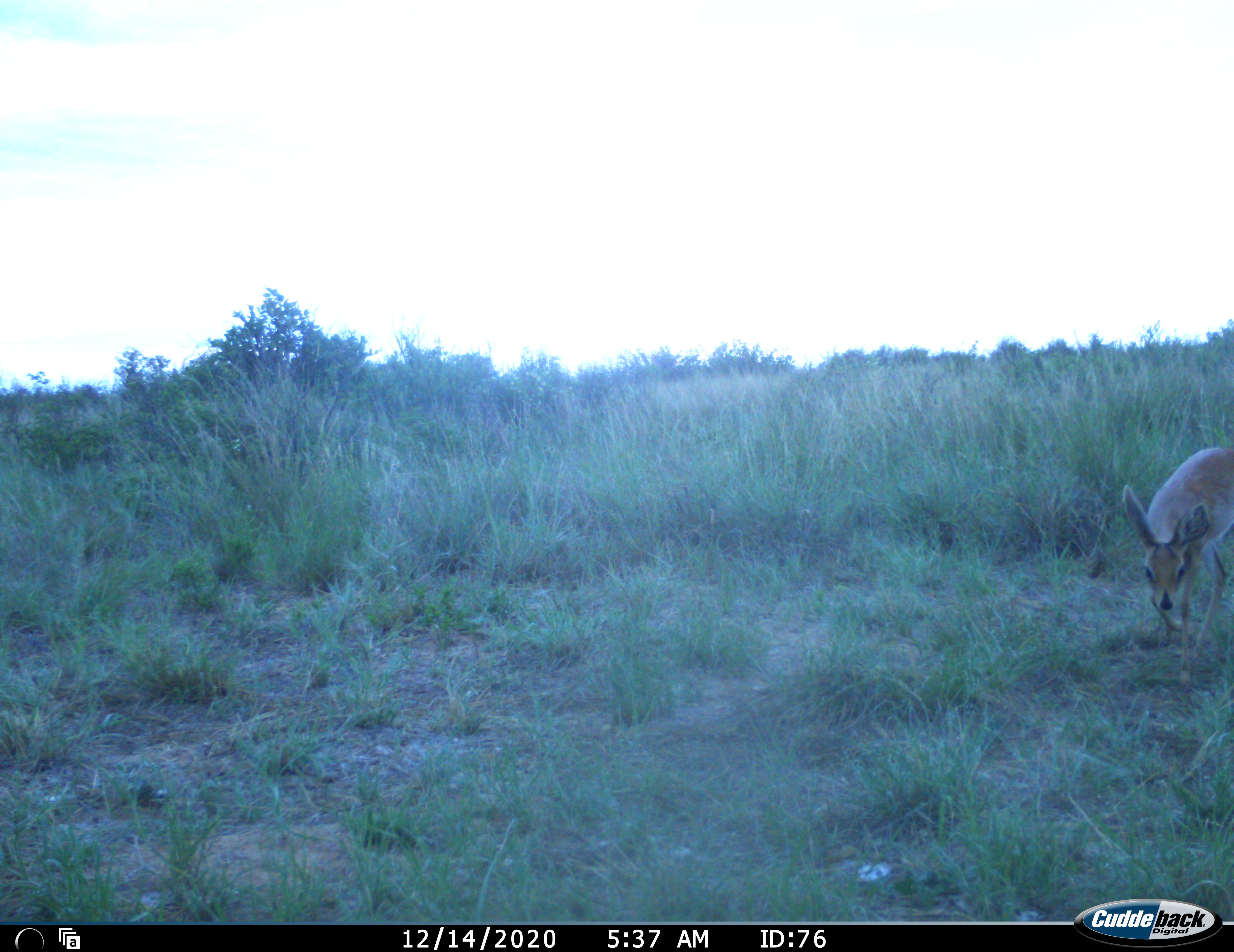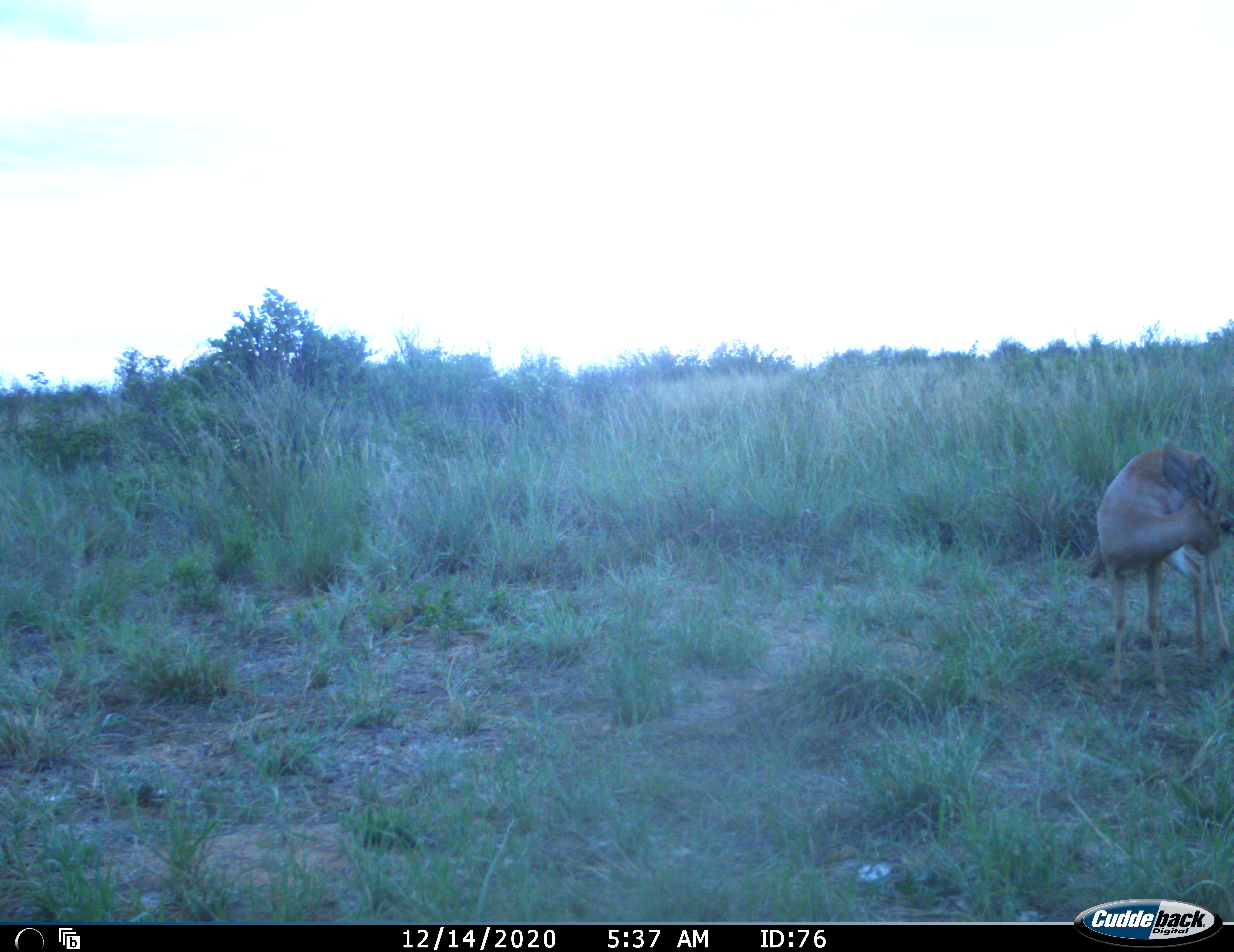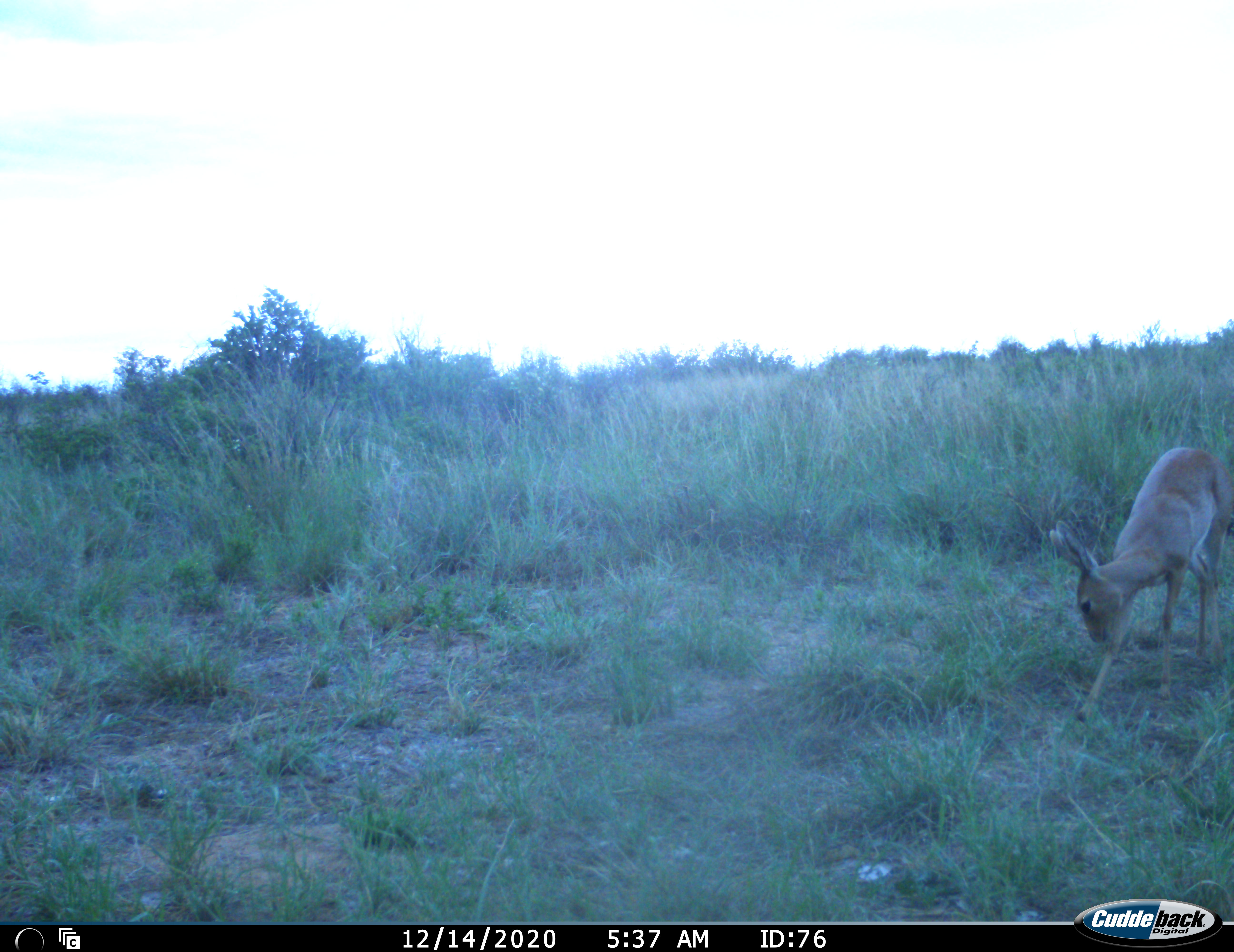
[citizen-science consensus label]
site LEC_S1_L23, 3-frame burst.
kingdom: Animalia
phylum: Chordata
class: Mammalia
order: Artiodactyla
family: Bovidae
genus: Raphicerus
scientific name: Raphicerus campestris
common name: steenbok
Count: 1.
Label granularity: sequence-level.